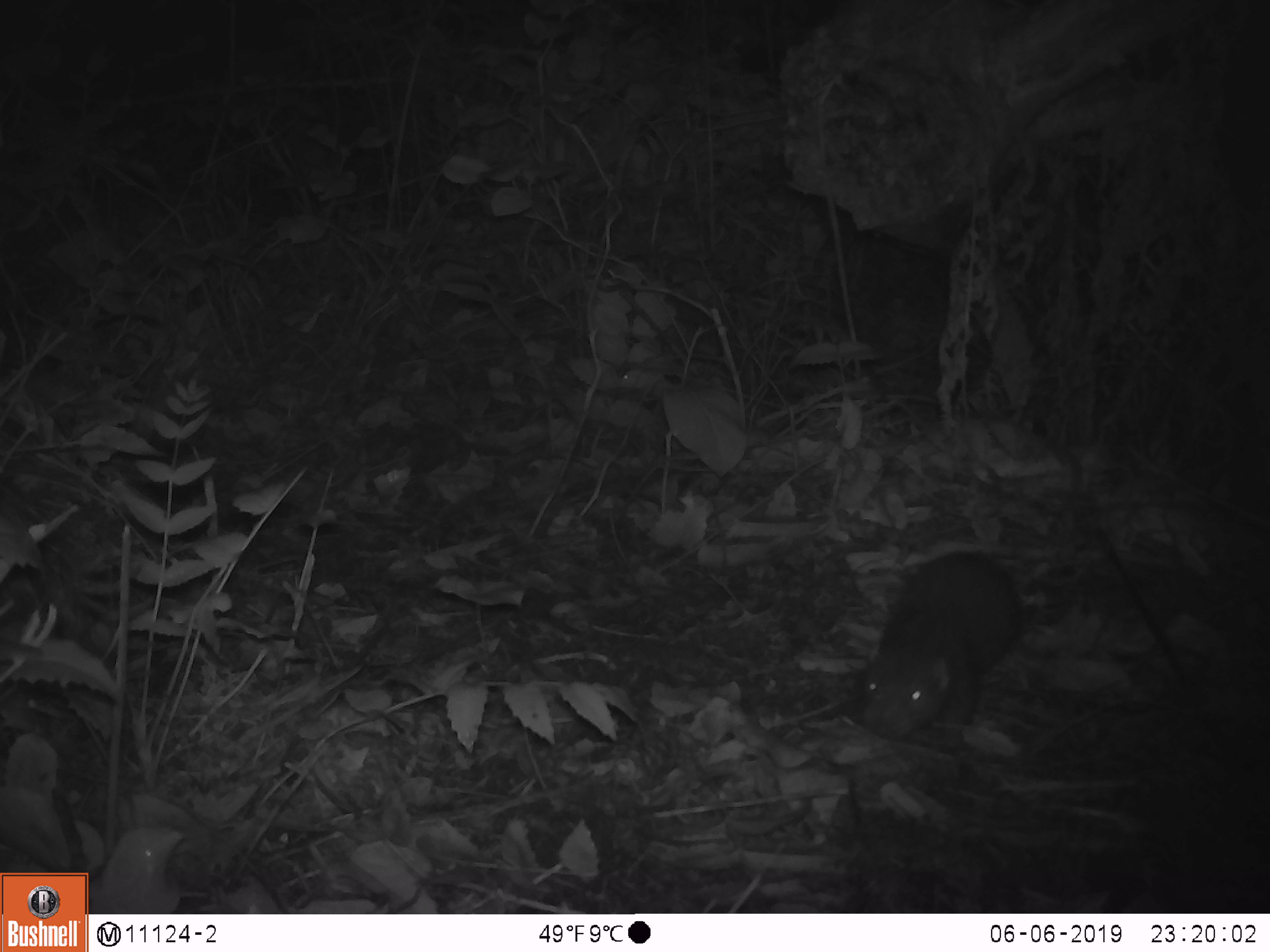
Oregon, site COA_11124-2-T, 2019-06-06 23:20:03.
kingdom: Animalia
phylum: Chordata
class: Mammalia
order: Rodentia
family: Aplodontiidae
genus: Aplodontia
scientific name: Aplodontia rufa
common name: mountain beaver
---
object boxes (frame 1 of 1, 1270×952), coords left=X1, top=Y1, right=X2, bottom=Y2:
mountain beaver: left=859, top=546, right=1028, bottom=740